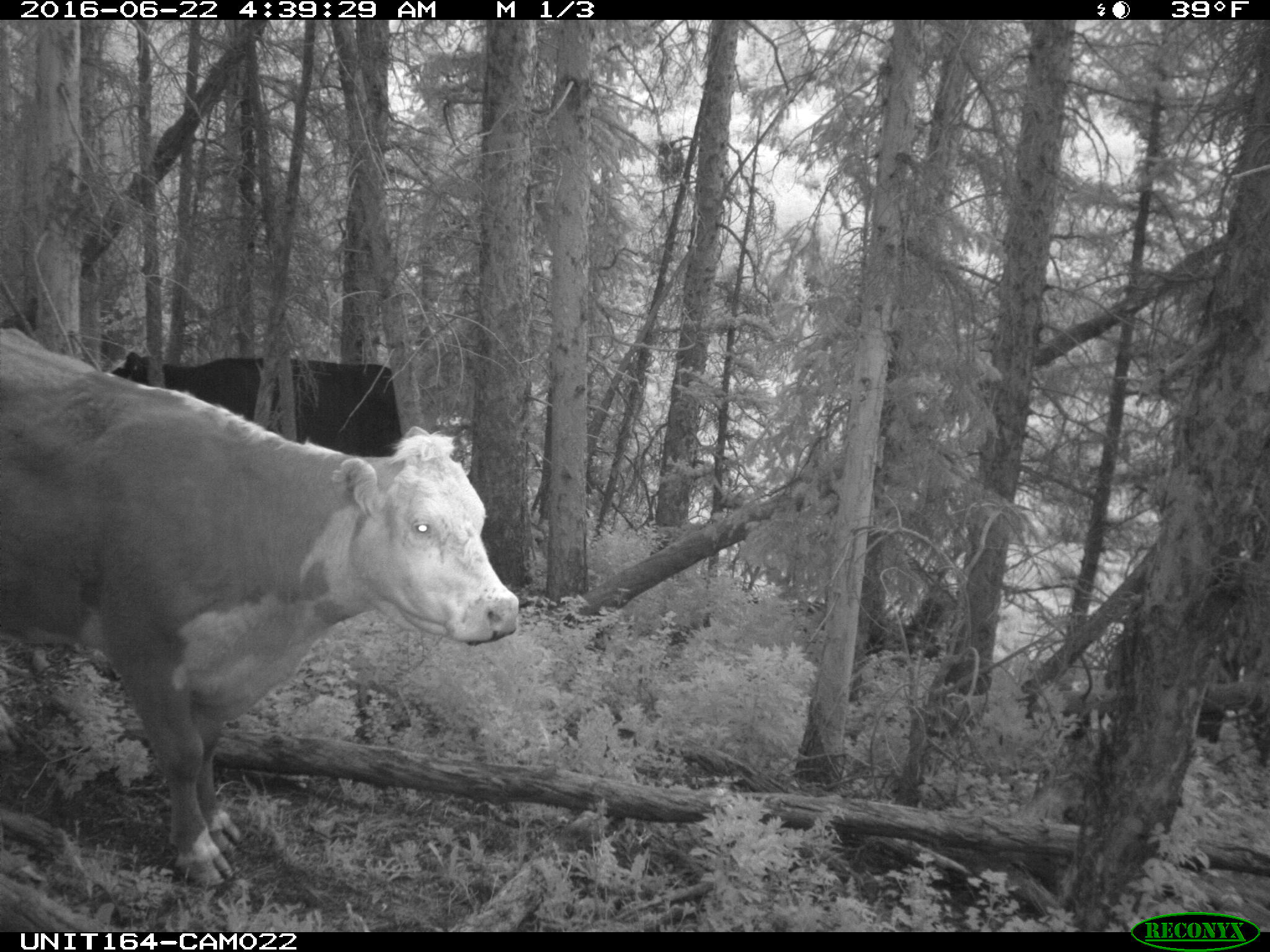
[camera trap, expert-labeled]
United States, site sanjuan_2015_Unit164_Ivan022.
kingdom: Animalia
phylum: Chordata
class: Mammalia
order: Artiodactyla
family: Bovidae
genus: Bos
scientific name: Bos taurus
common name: domestic cow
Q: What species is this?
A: Bos taurus (domestic cow).